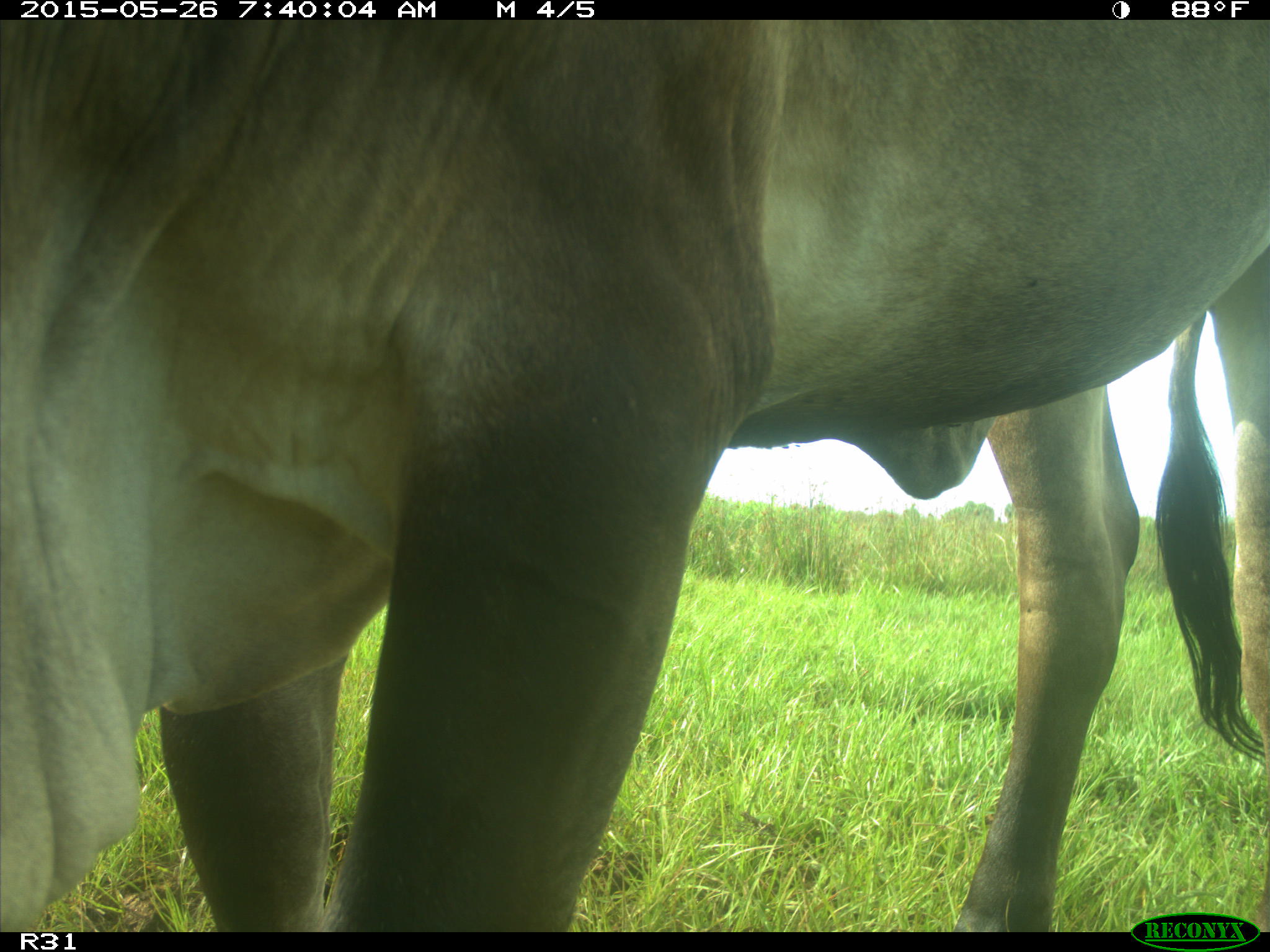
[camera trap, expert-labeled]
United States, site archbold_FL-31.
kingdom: Animalia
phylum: Chordata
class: Mammalia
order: Artiodactyla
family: Bovidae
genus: Bos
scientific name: Bos taurus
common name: domestic cow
Bos taurus (domestic cow).